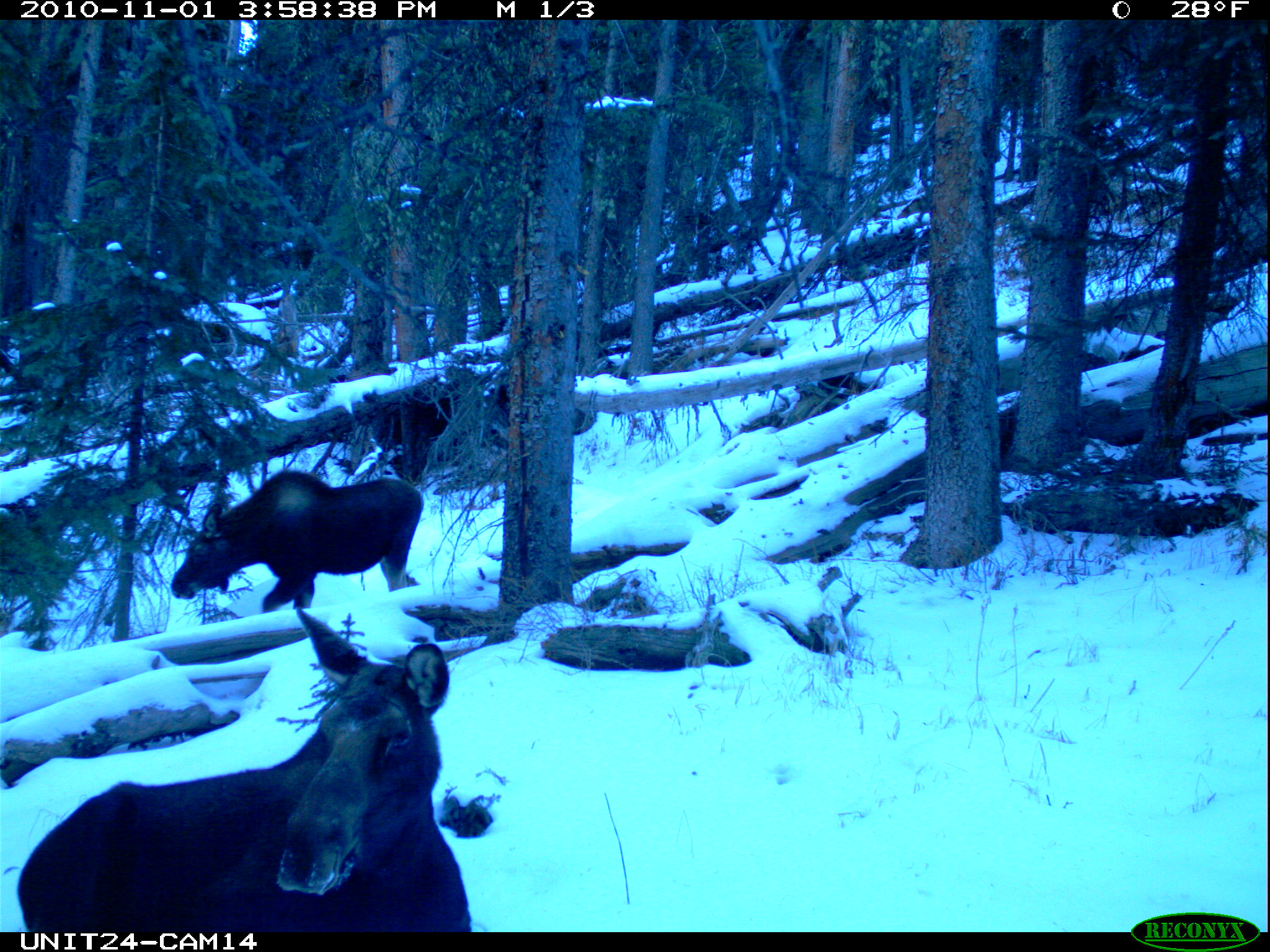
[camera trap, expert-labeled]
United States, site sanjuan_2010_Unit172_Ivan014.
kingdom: Animalia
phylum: Chordata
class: Mammalia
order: Artiodactyla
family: Cervidae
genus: Alces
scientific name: Alces alces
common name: moose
Alces alces (moose).